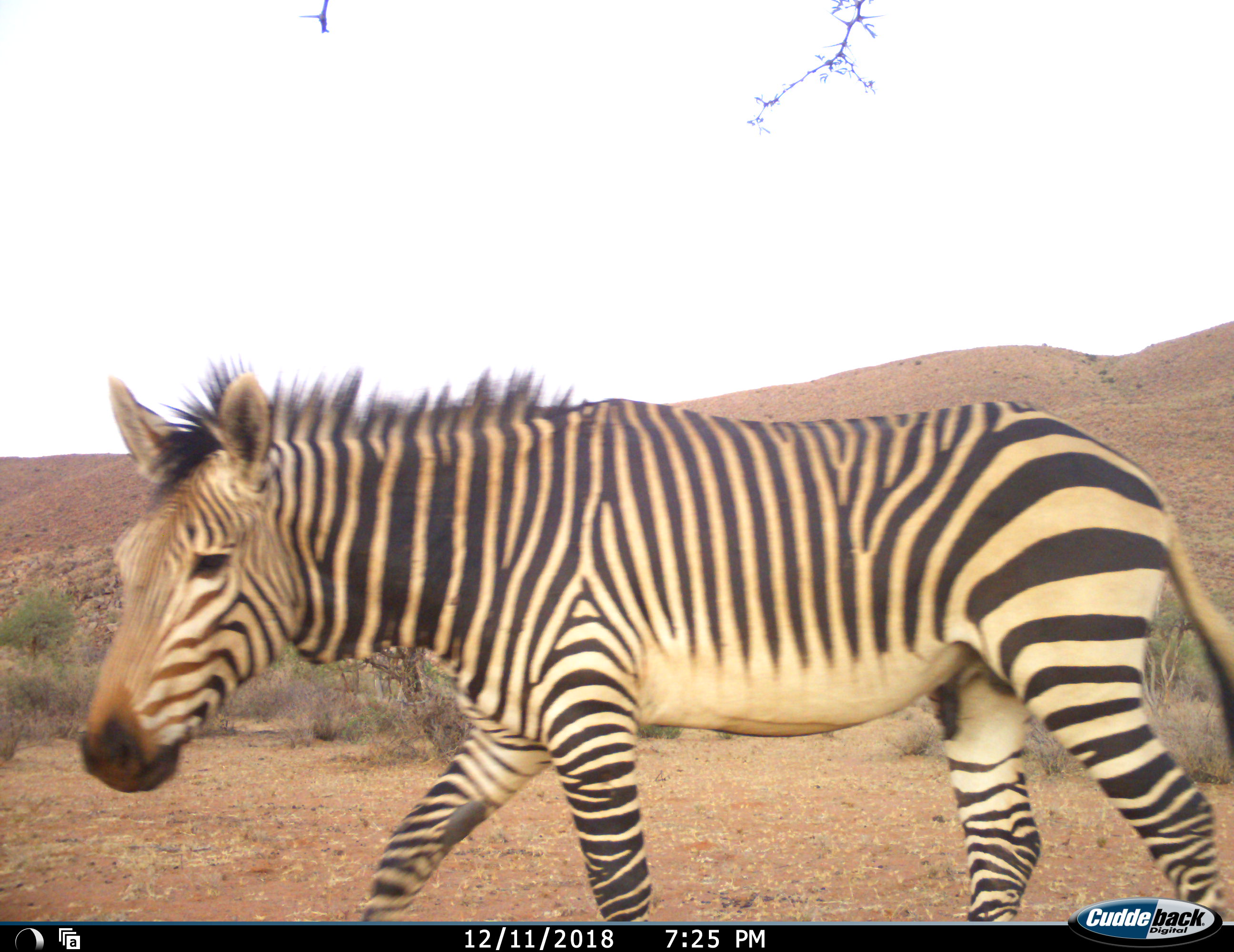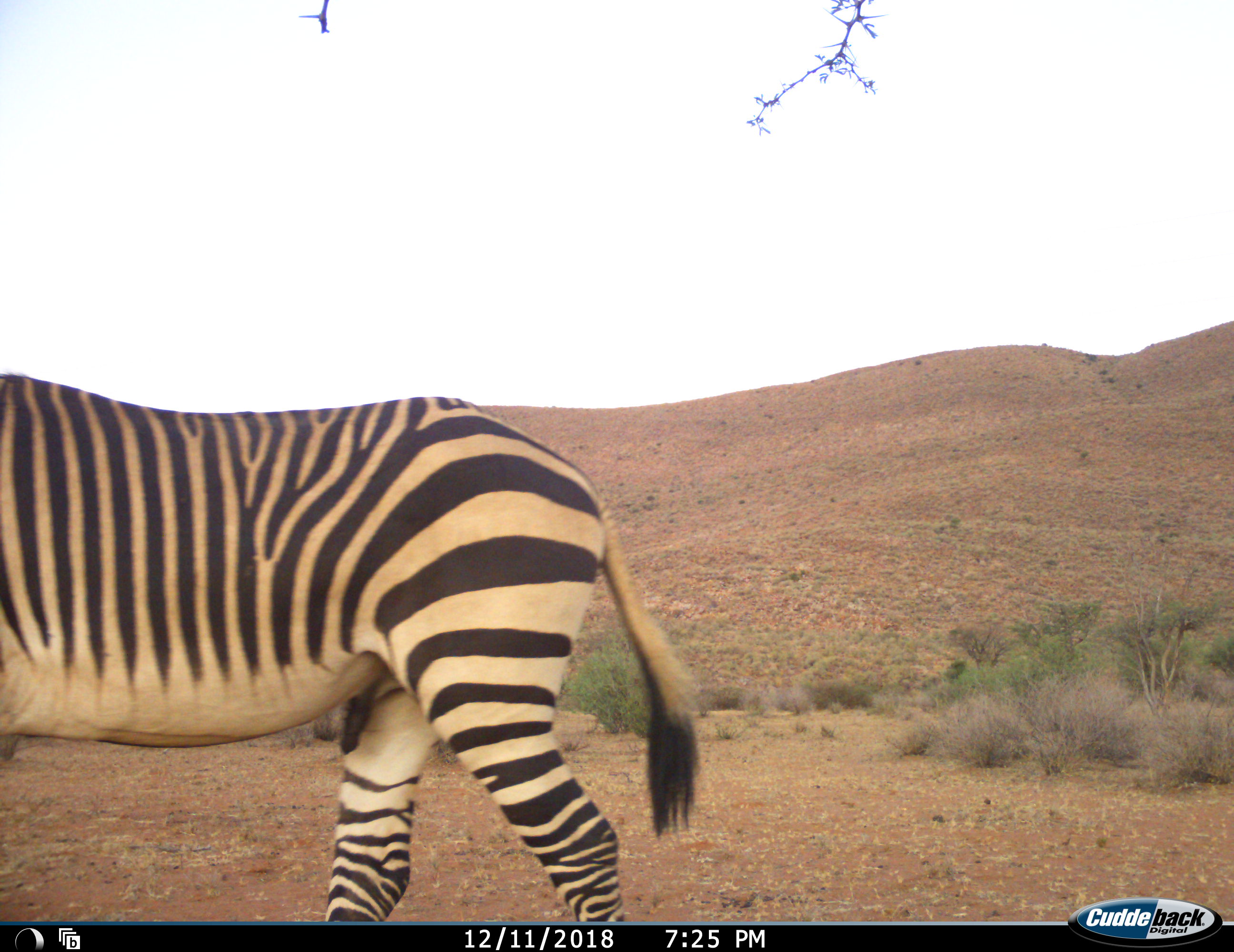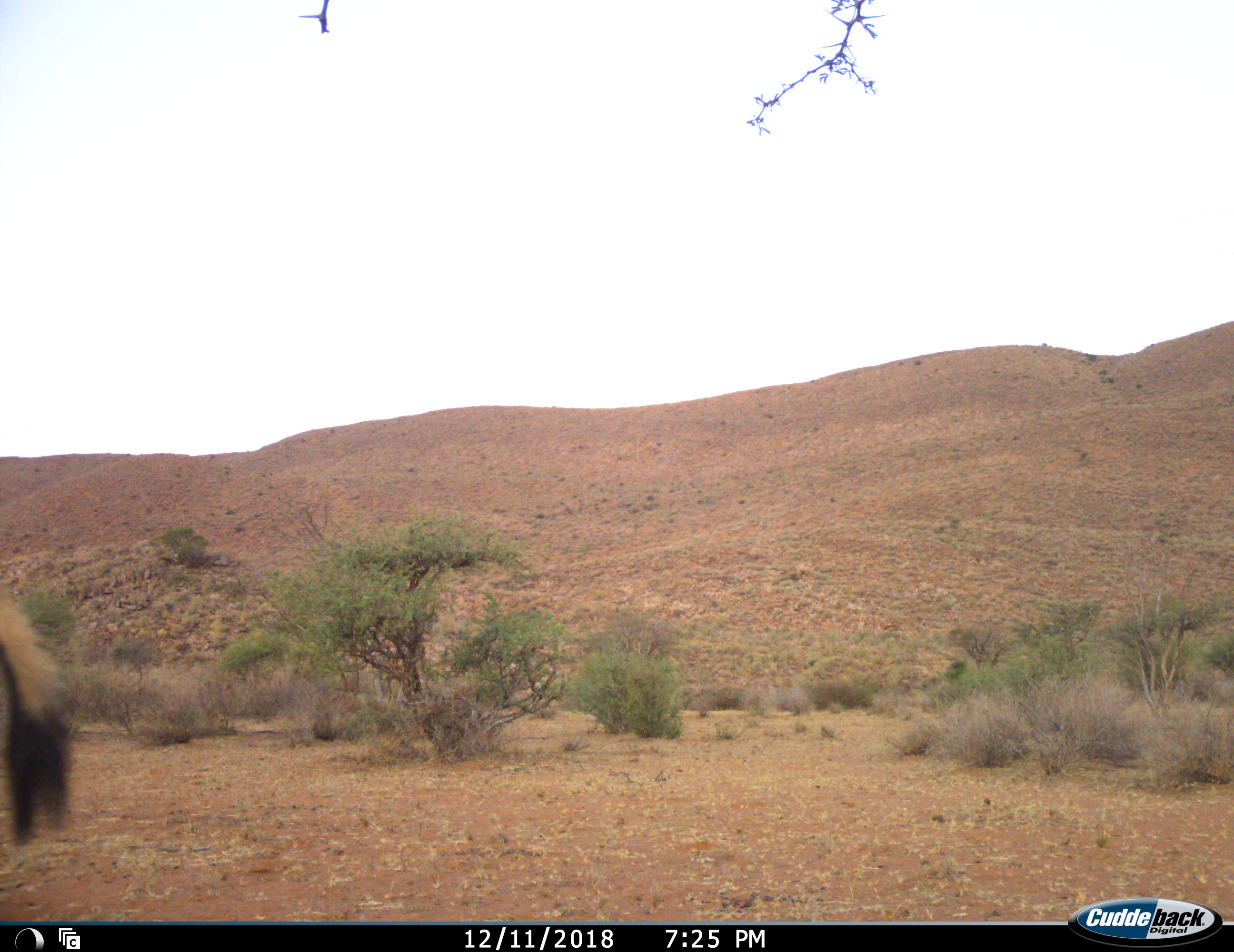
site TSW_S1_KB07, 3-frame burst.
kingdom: Animalia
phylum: Chordata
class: Mammalia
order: Perissodactyla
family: Equidae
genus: Equus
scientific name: Equus quagga burchellii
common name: burchell's zebra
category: zebraburchells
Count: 1.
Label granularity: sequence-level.